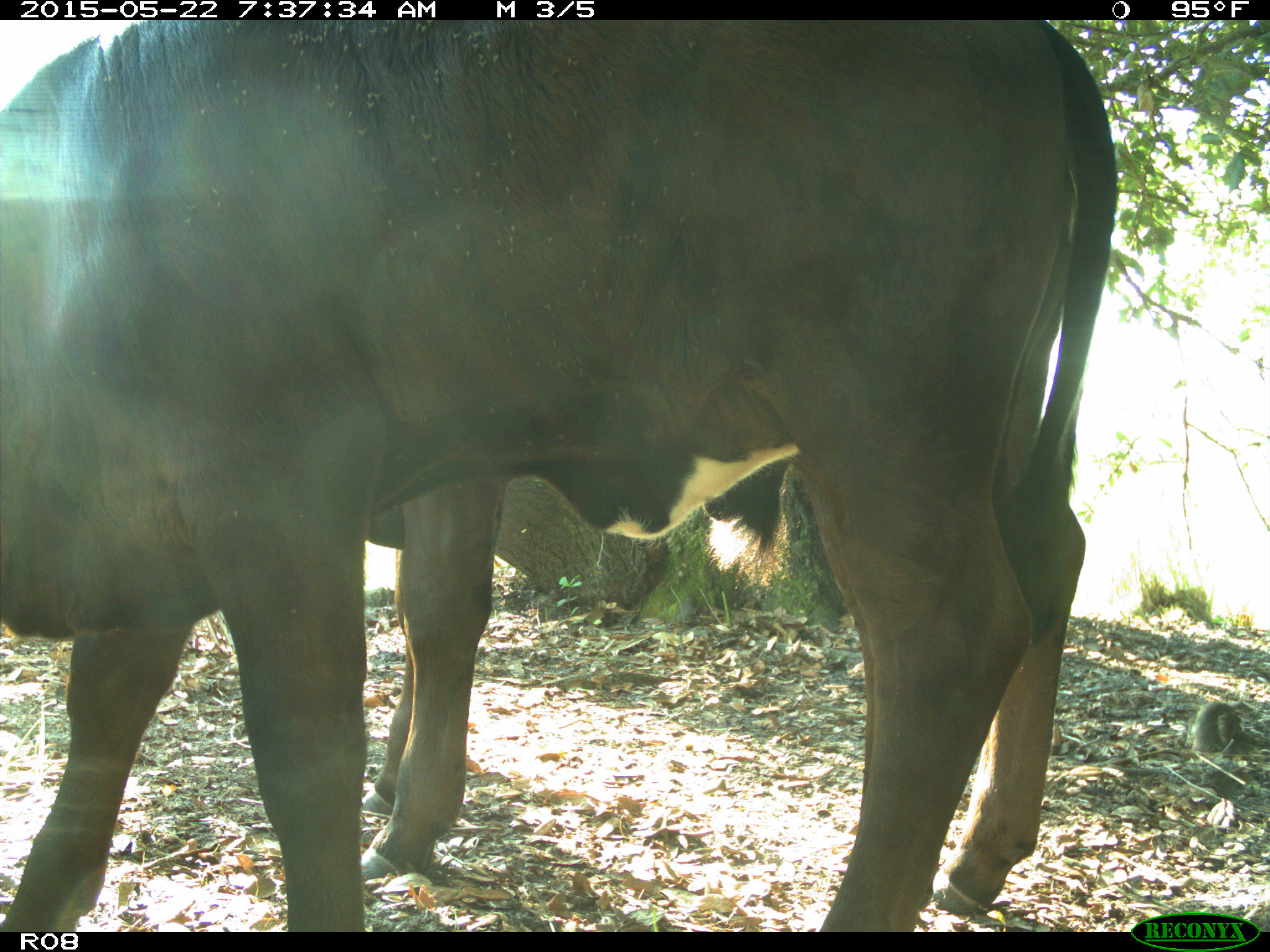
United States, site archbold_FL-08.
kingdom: Animalia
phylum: Chordata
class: Mammalia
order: Artiodactyla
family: Bovidae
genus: Bos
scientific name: Bos taurus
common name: domestic cow